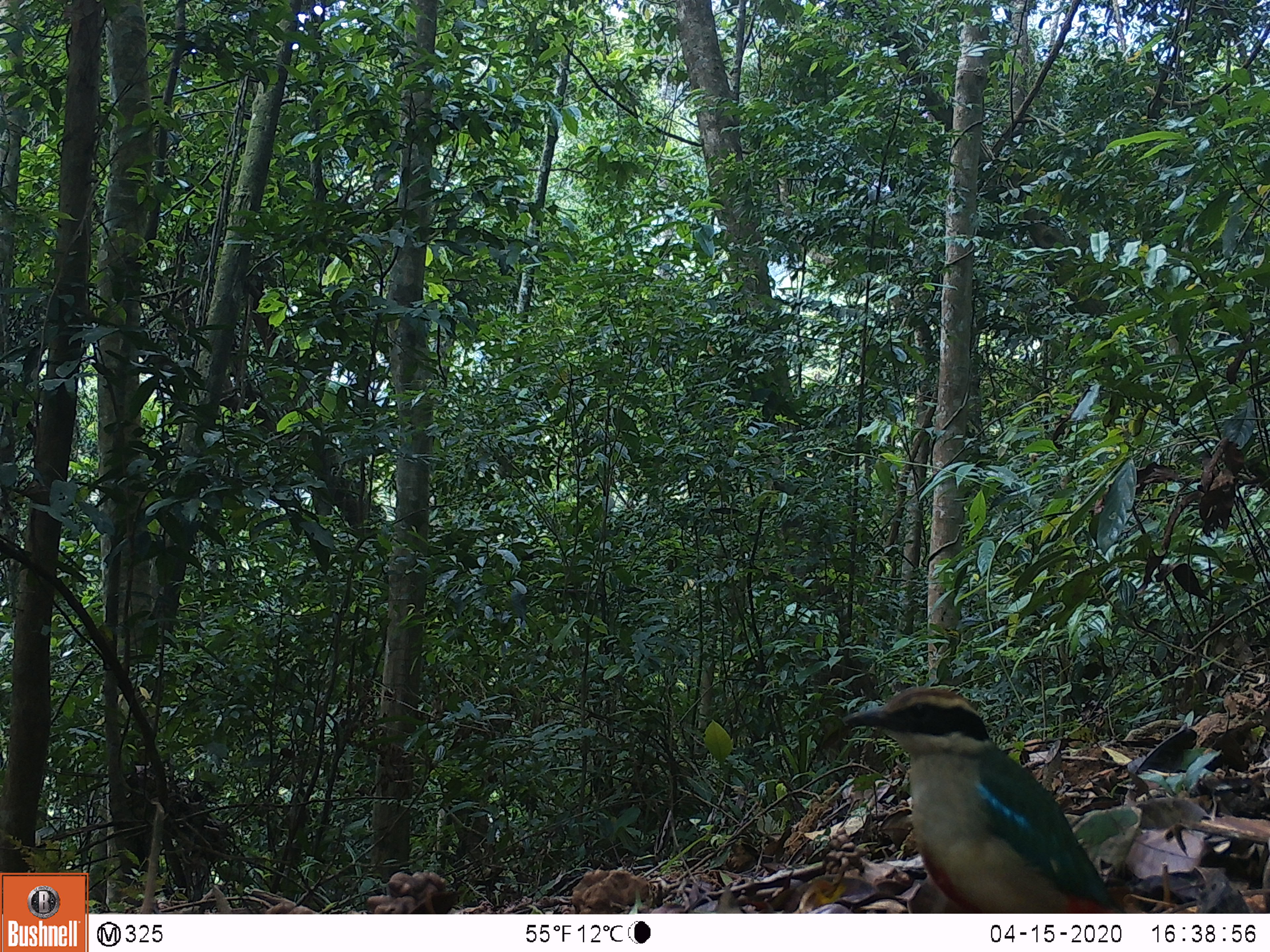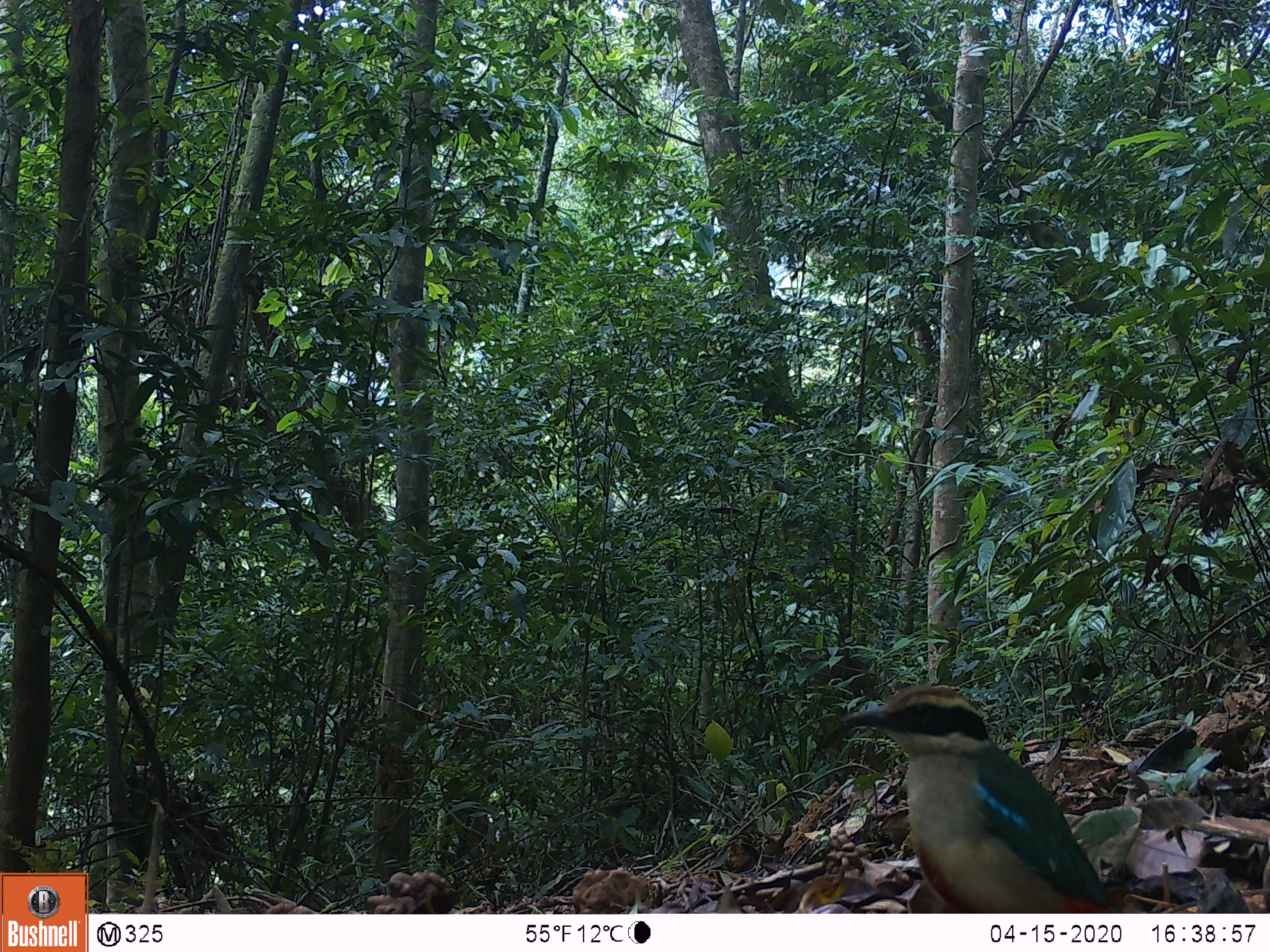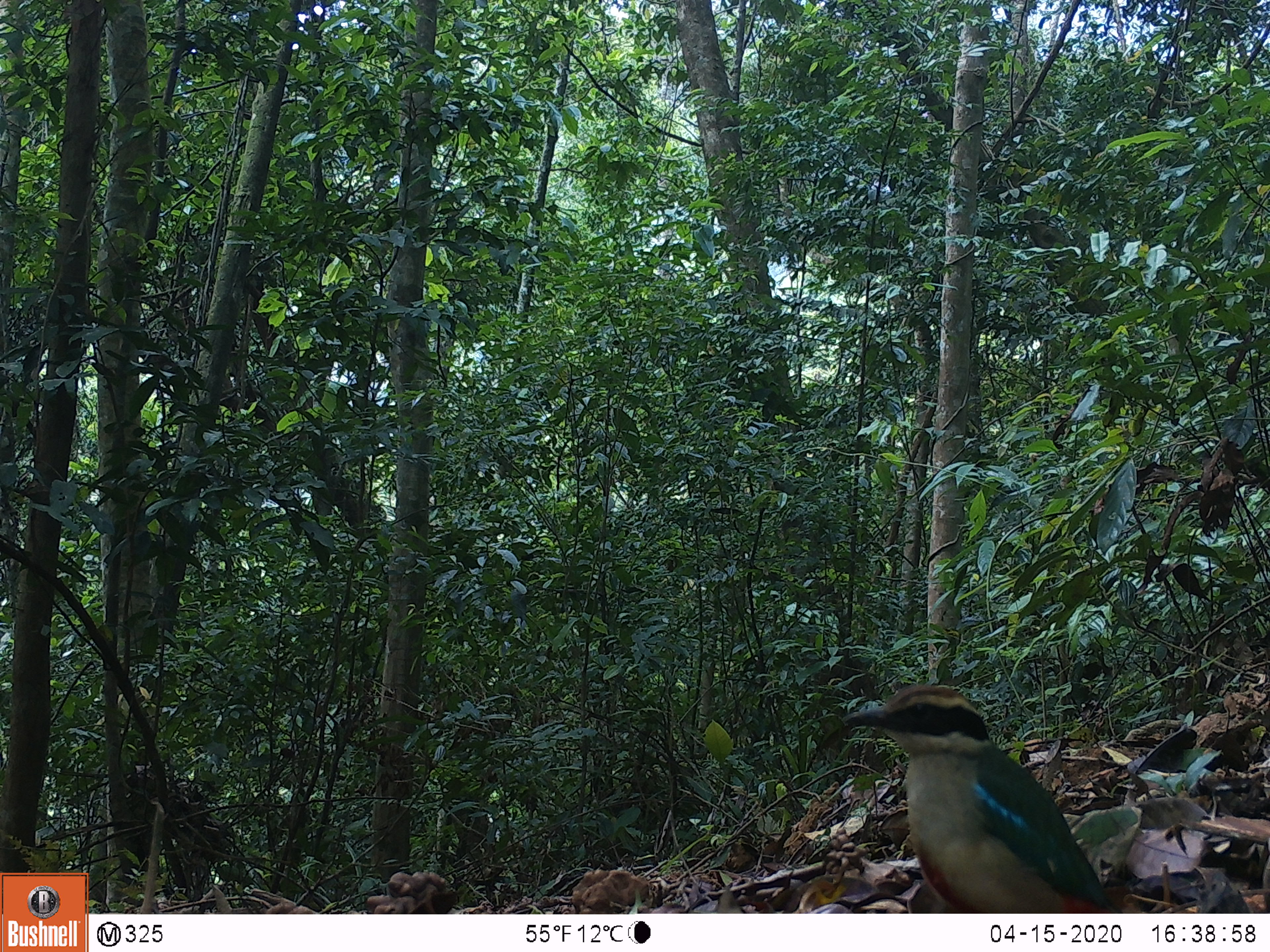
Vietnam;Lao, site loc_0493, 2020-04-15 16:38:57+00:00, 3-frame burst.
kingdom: Animalia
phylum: Chordata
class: Aves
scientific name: Aves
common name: bird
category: unidentified bird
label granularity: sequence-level